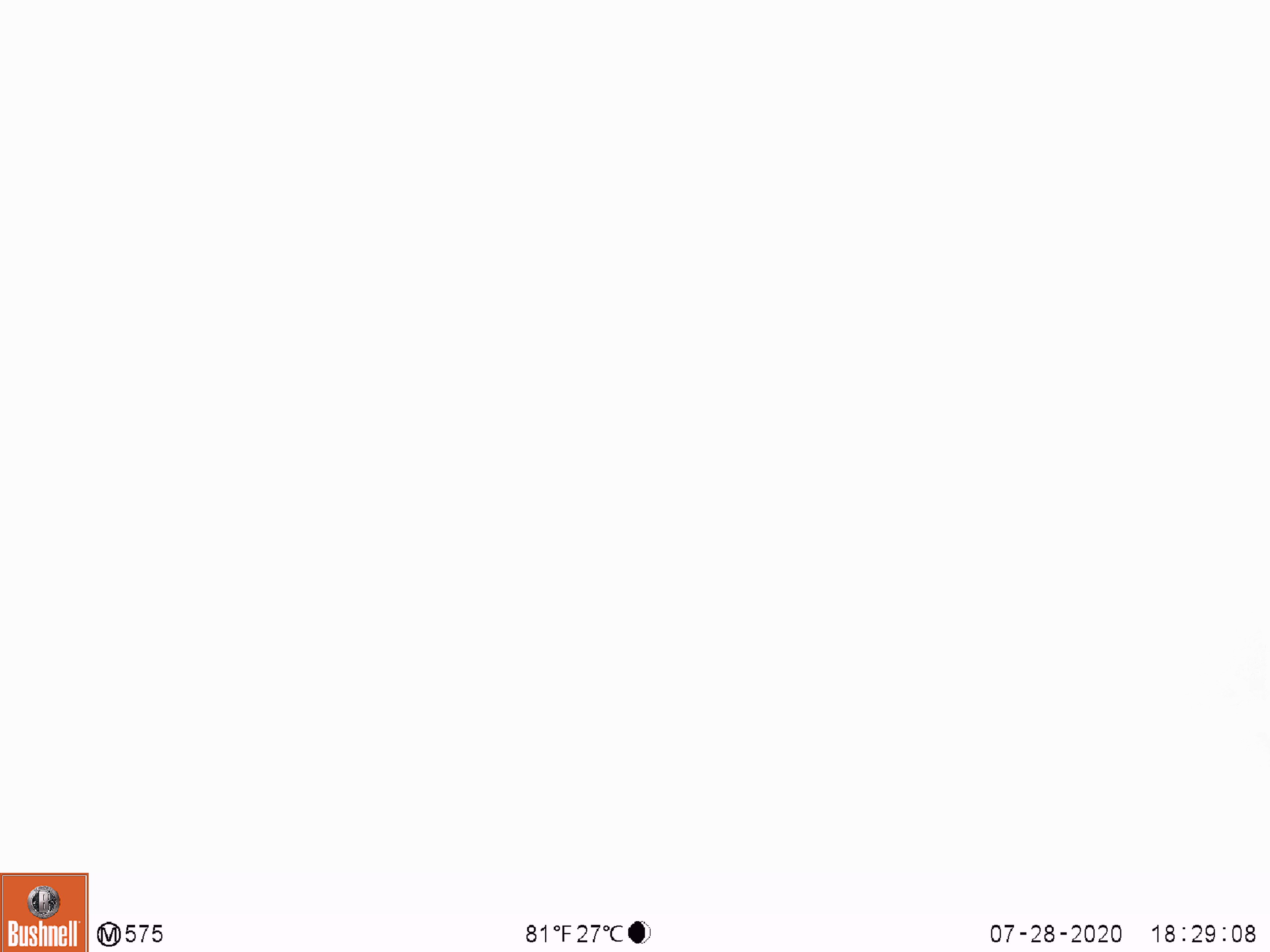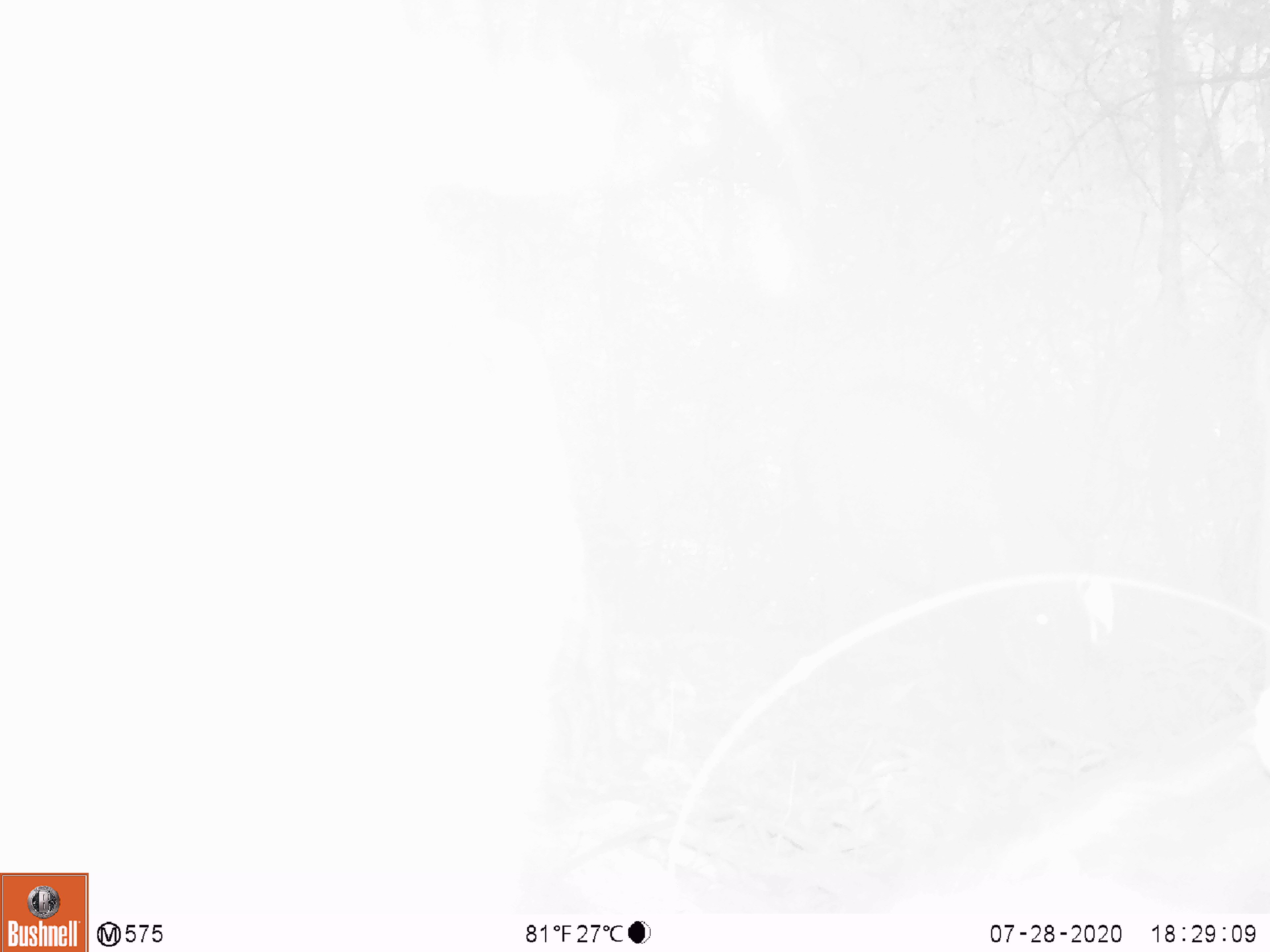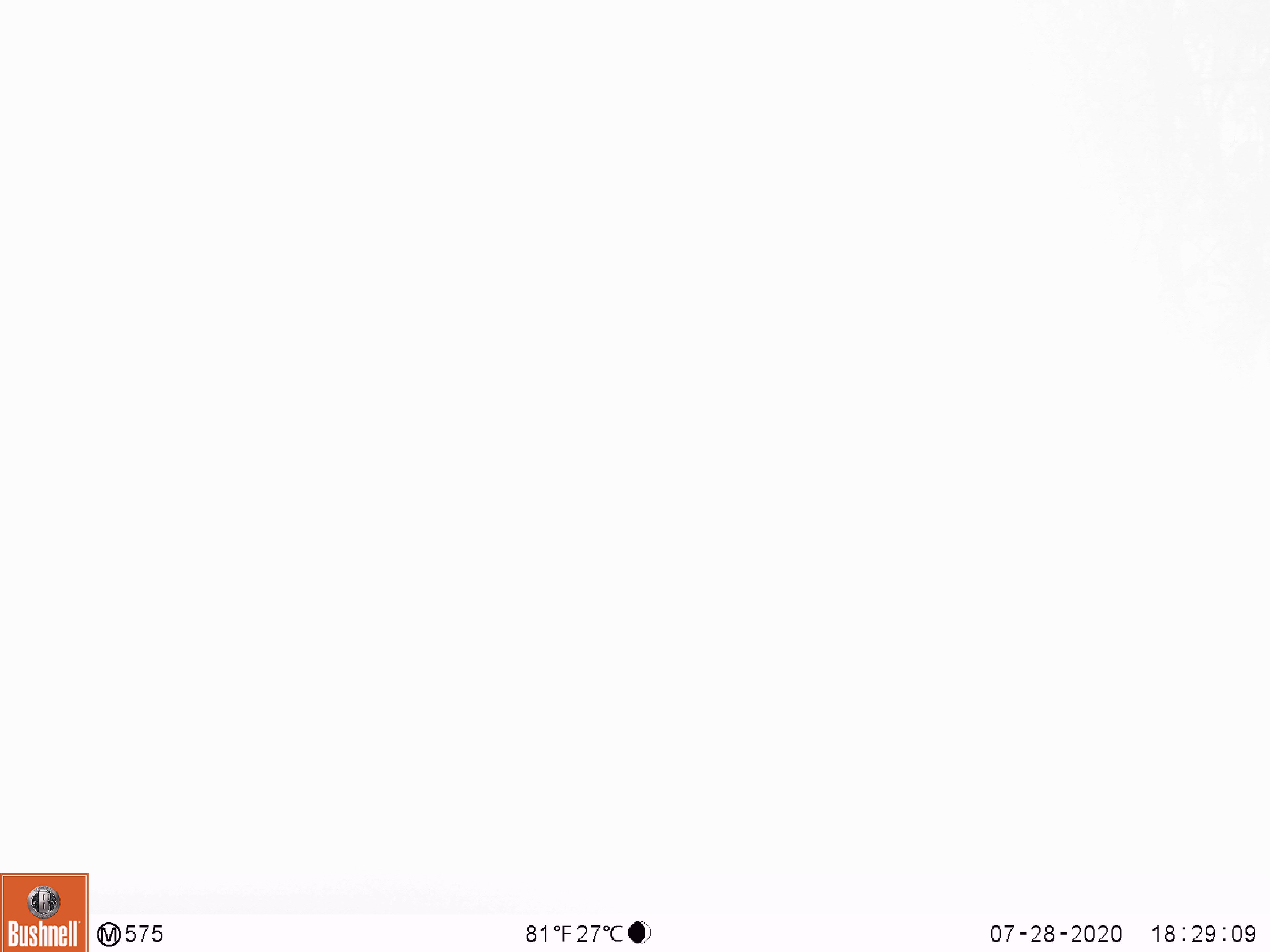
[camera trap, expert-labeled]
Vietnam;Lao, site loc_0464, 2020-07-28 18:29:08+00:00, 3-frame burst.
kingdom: Animalia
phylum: Chordata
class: Mammalia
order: Artiodactyla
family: Suidae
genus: Sus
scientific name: Sus scrofa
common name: eurasian wild pig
Eurasian wild pig (Sus scrofa). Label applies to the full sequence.